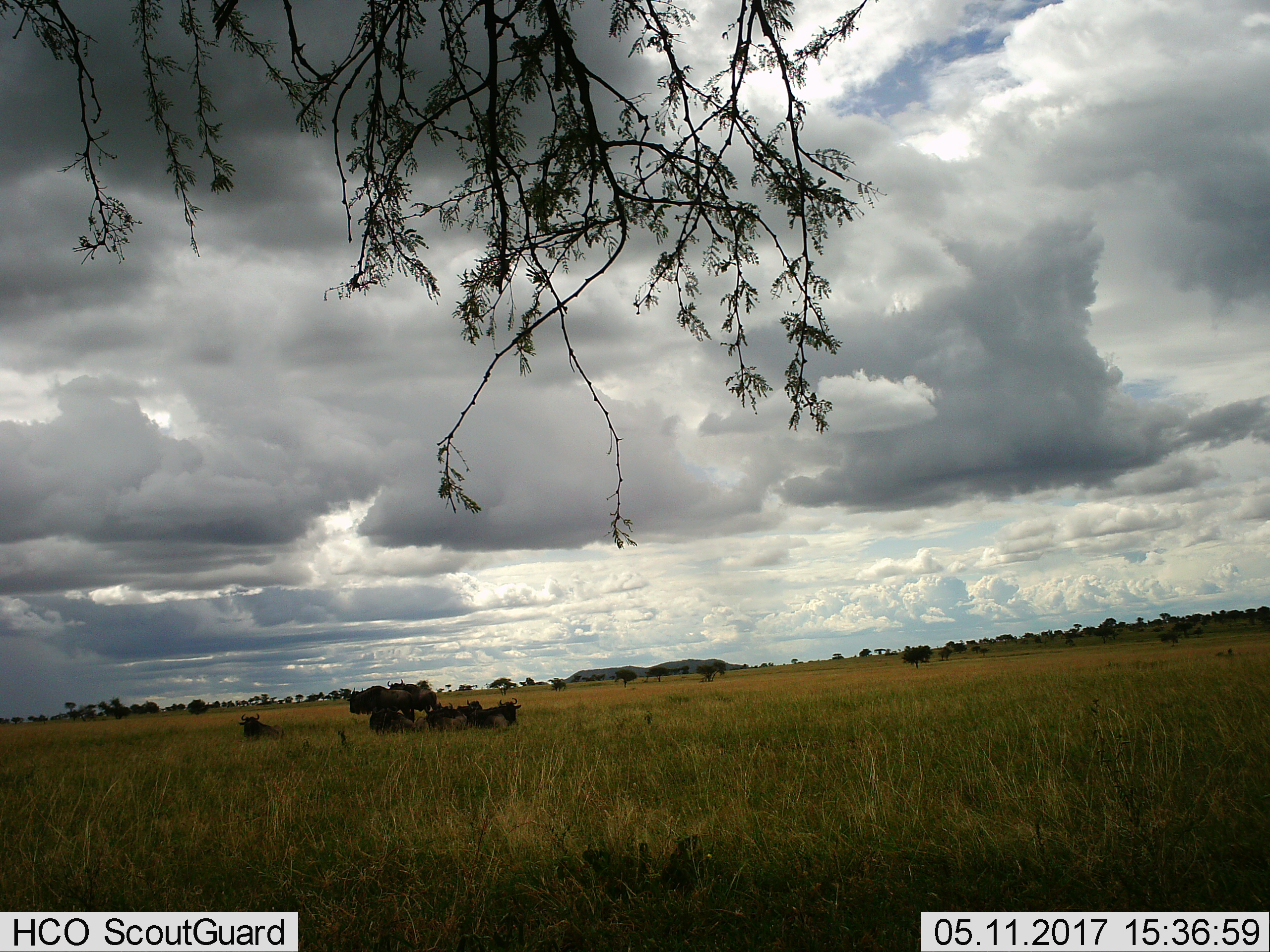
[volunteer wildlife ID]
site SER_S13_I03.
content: unidentified animal